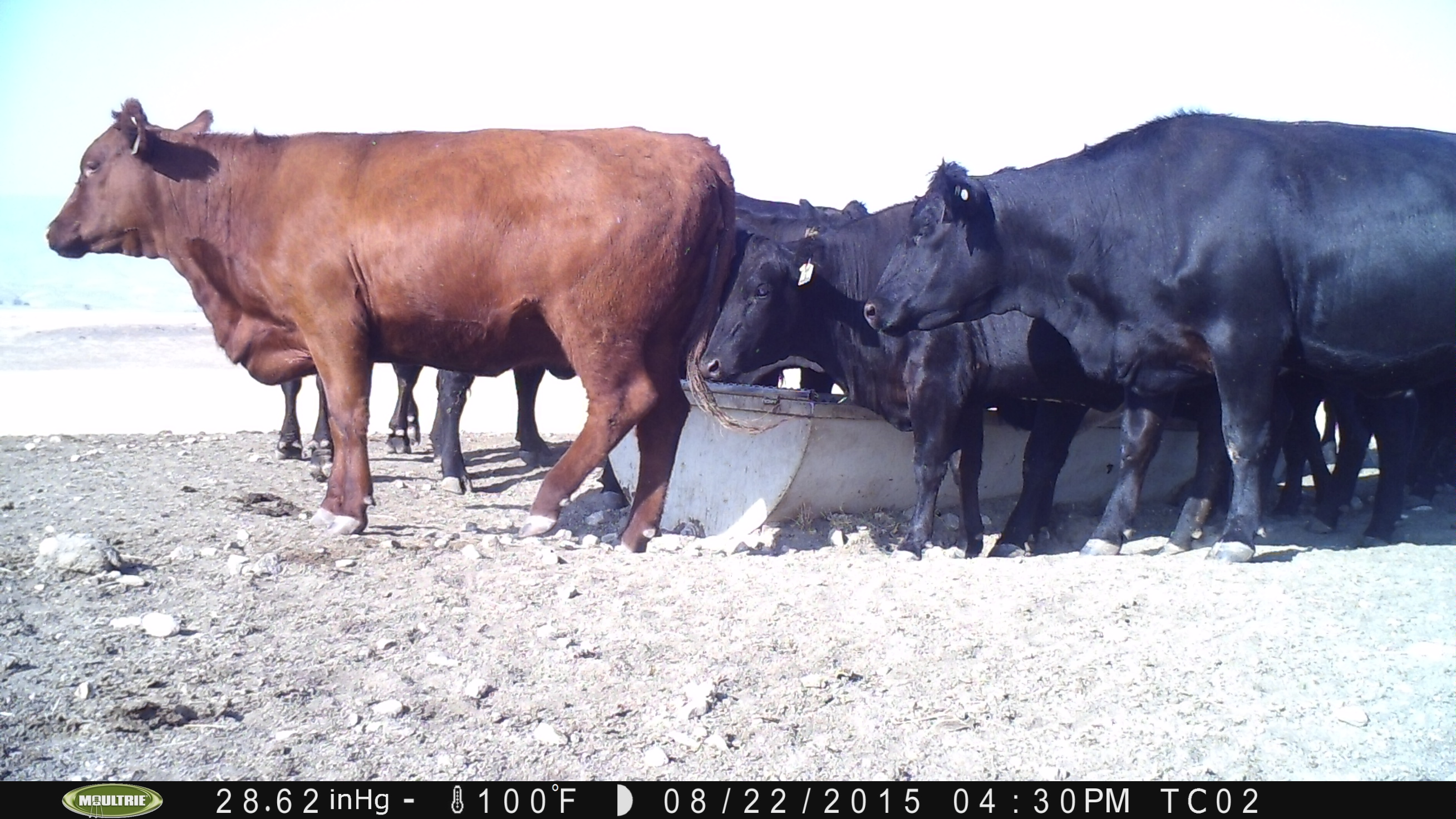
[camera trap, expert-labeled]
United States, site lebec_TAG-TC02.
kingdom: Animalia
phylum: Chordata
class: Mammalia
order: Artiodactyla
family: Bovidae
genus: Bos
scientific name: Bos taurus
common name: domestic cow